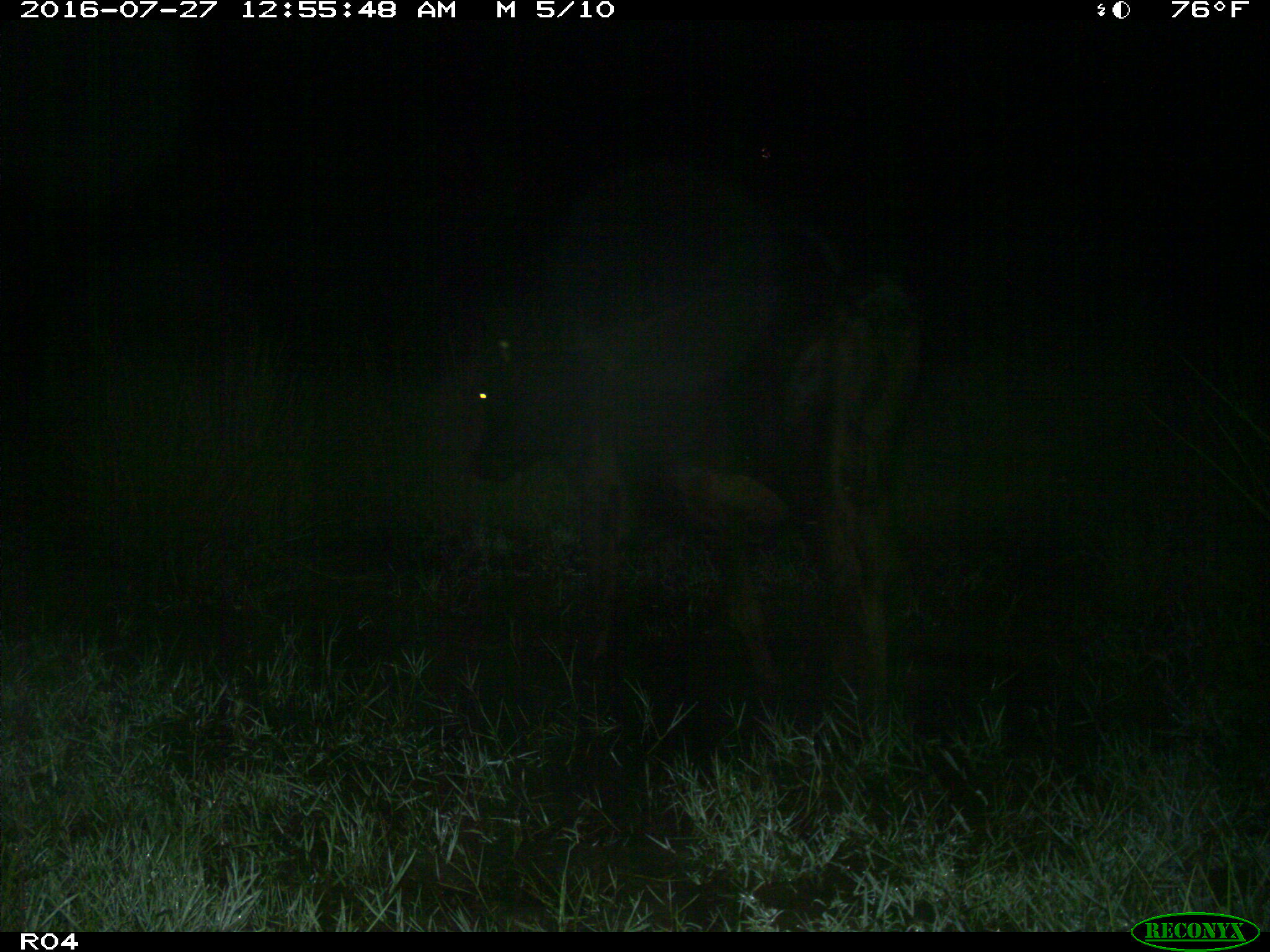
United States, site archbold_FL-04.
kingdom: Animalia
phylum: Chordata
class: Mammalia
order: Artiodactyla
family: Bovidae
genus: Bos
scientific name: Bos taurus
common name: domestic cow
Bos taurus (domestic cow).